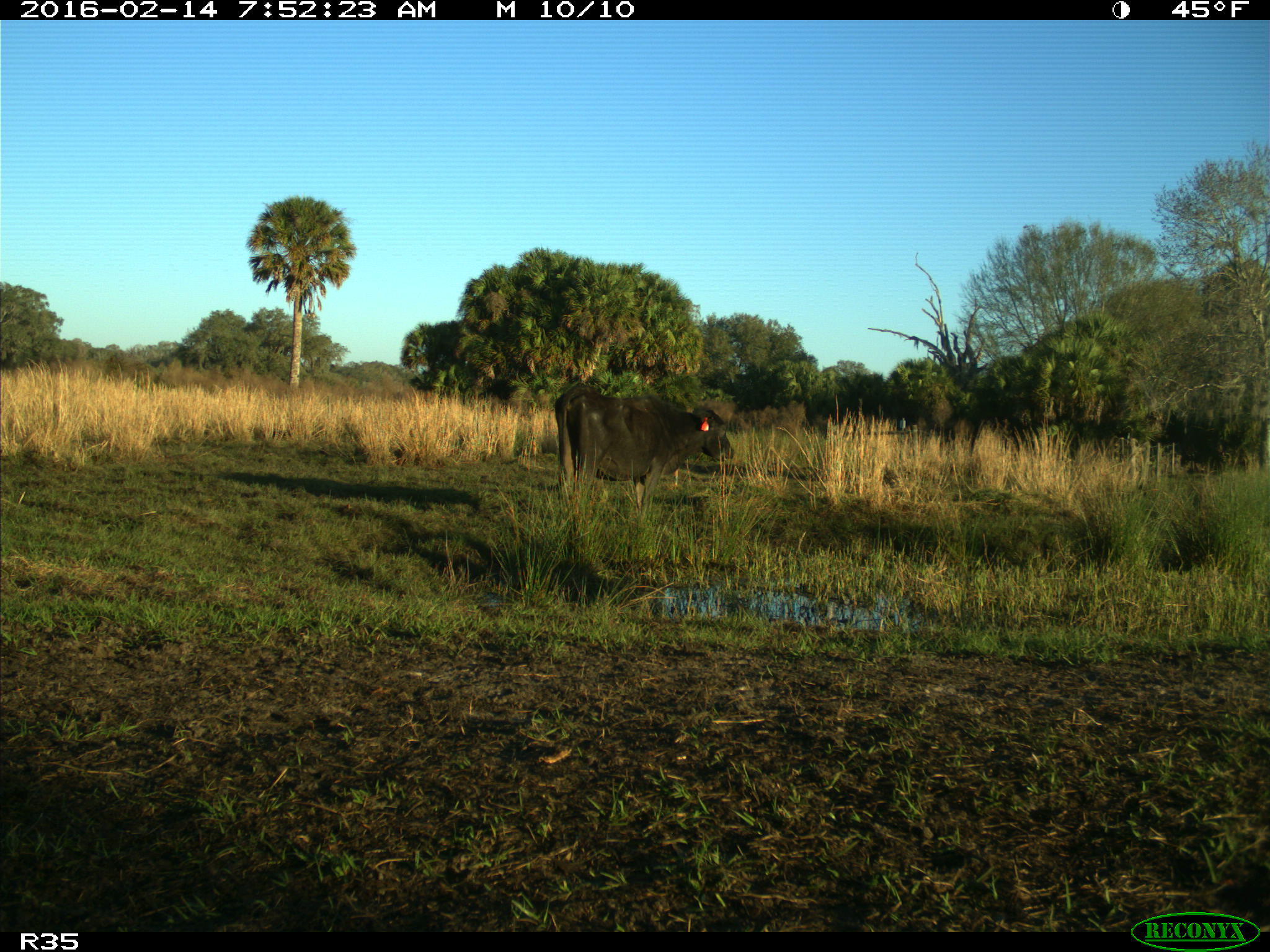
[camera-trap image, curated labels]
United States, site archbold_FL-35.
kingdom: Animalia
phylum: Chordata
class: Mammalia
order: Artiodactyla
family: Bovidae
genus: Bos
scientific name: Bos taurus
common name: domestic cow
Bos taurus (domestic cow).